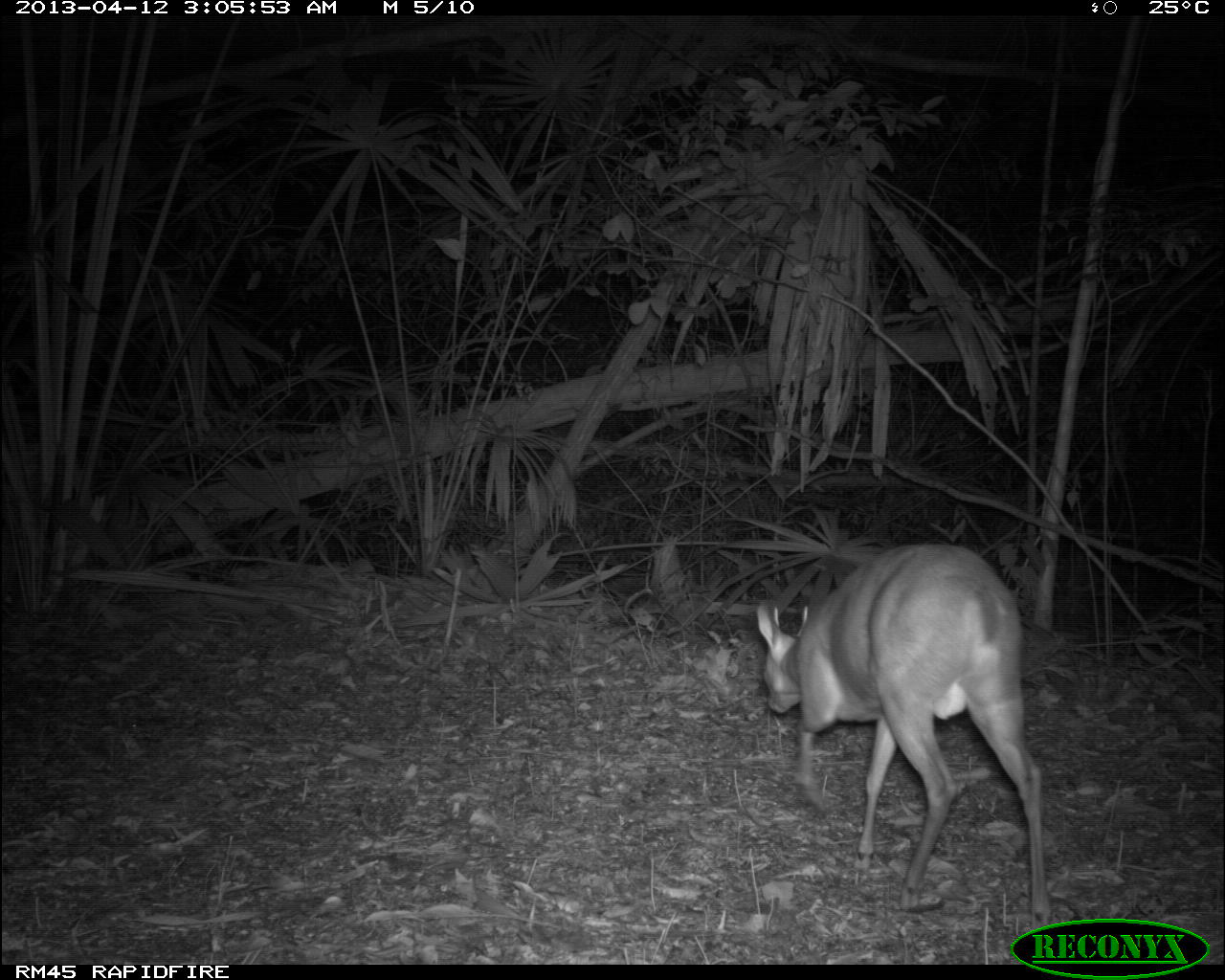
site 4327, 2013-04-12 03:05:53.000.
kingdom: Animalia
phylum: Chordata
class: Mammalia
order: Artiodactyla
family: Cervidae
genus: Mazama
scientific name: Mazama temama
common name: central american red brocket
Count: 1.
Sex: male.